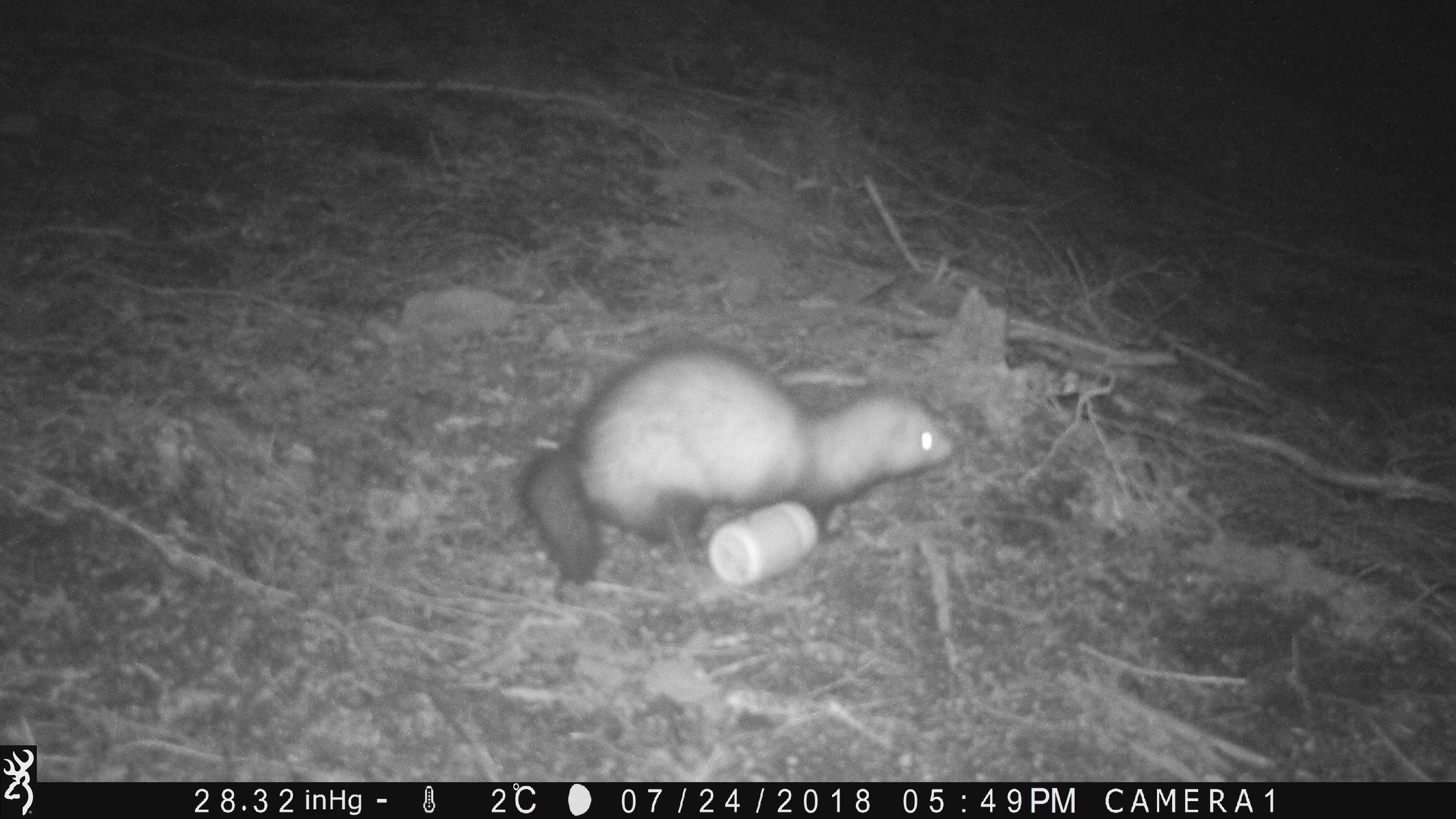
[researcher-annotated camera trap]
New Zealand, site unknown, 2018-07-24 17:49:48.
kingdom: Animalia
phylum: Chordata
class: Mammalia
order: Carnivora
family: Mustelidae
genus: Mustela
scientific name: Mustela furo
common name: ferret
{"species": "ferret (Mustela furo)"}